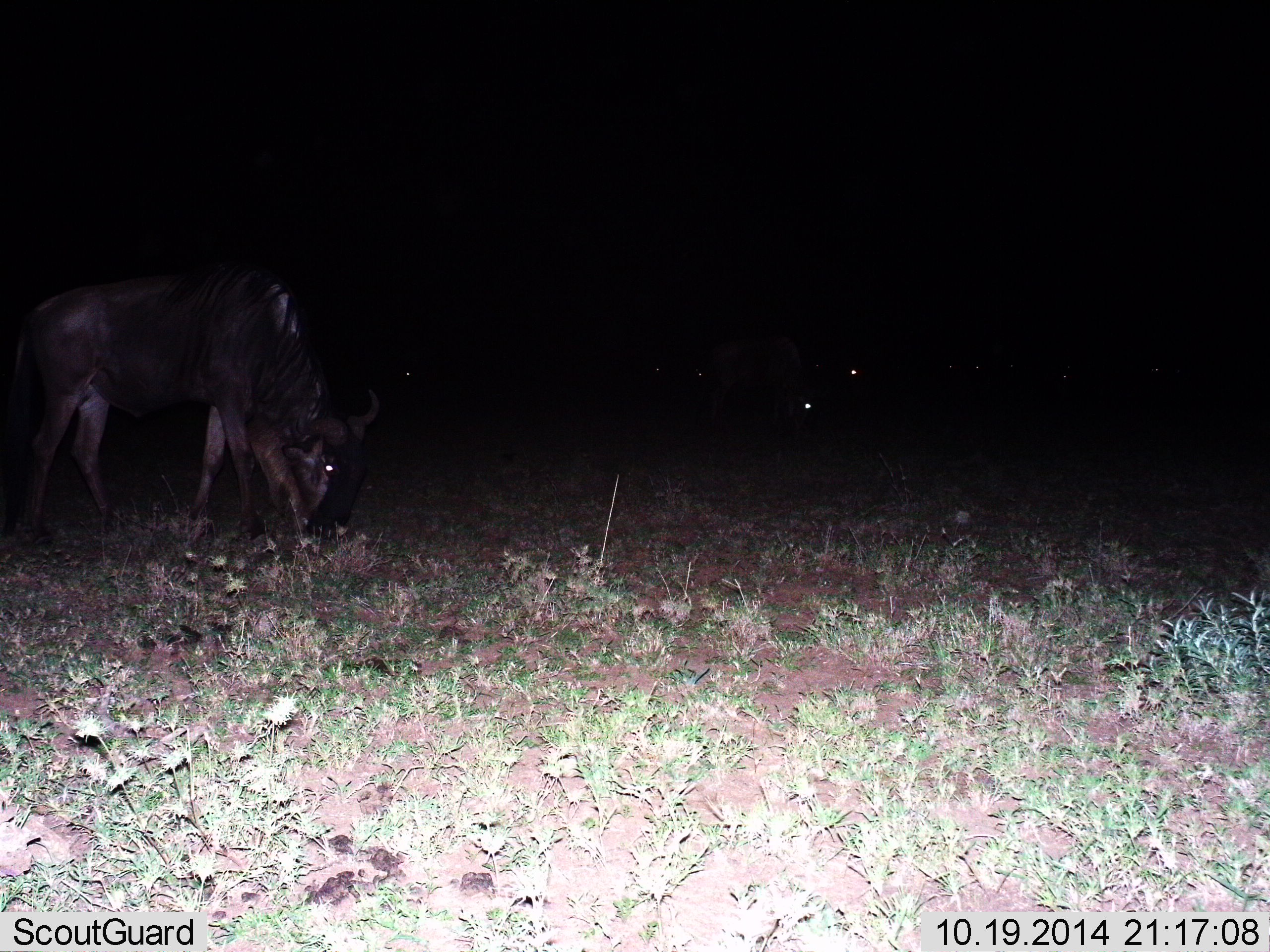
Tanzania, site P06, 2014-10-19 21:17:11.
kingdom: Animalia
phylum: Chordata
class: Mammalia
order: Artiodactyla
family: Bovidae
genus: Connochaetes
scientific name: Connochaetes taurinus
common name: blue wildebeest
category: wildebeest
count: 3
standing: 40%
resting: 0%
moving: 0%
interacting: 0%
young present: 0%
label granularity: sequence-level